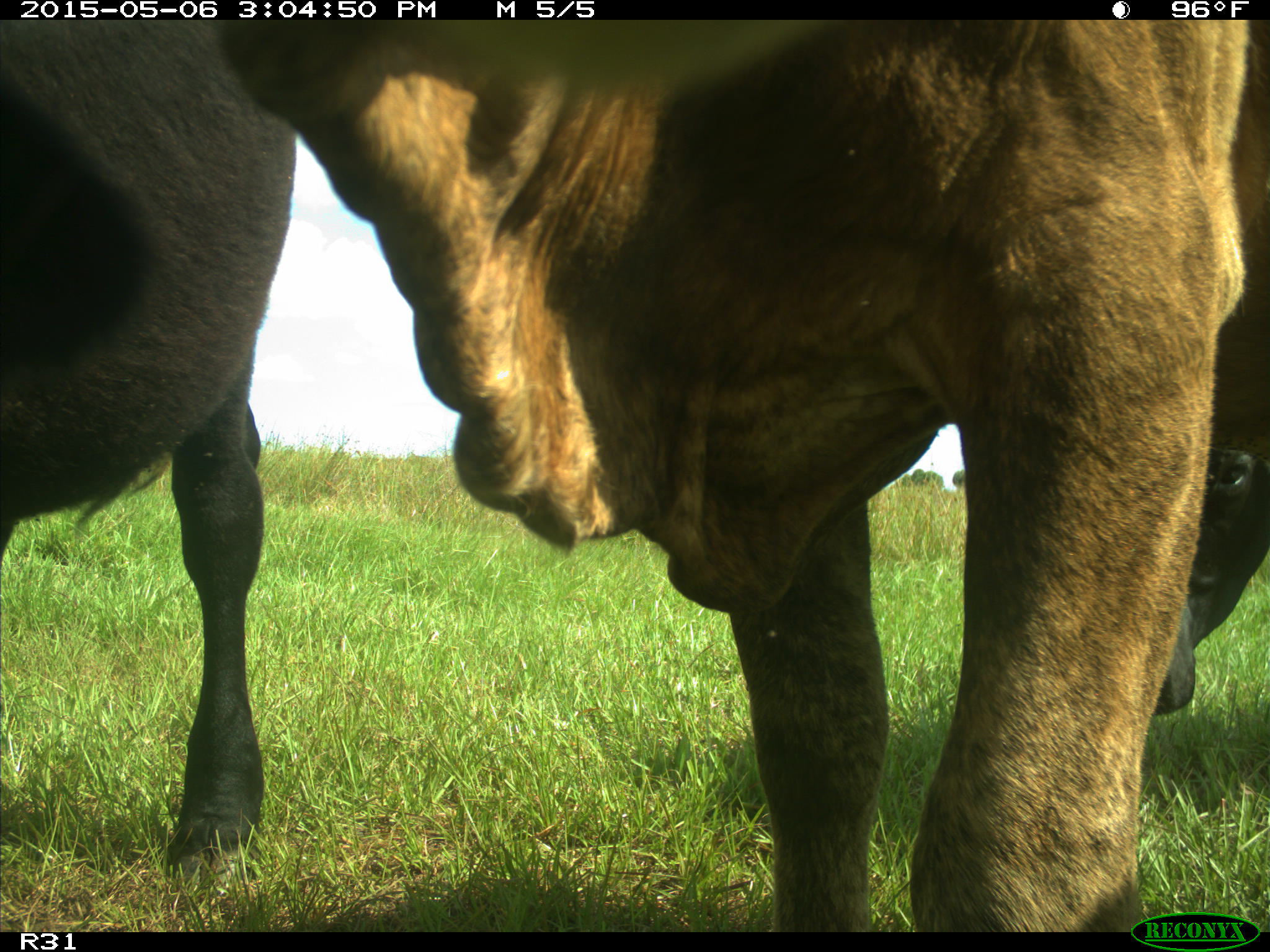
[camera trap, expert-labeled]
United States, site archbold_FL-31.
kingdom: Animalia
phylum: Chordata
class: Mammalia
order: Artiodactyla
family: Bovidae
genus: Bos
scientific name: Bos taurus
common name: domestic cow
Bos taurus (domestic cow).